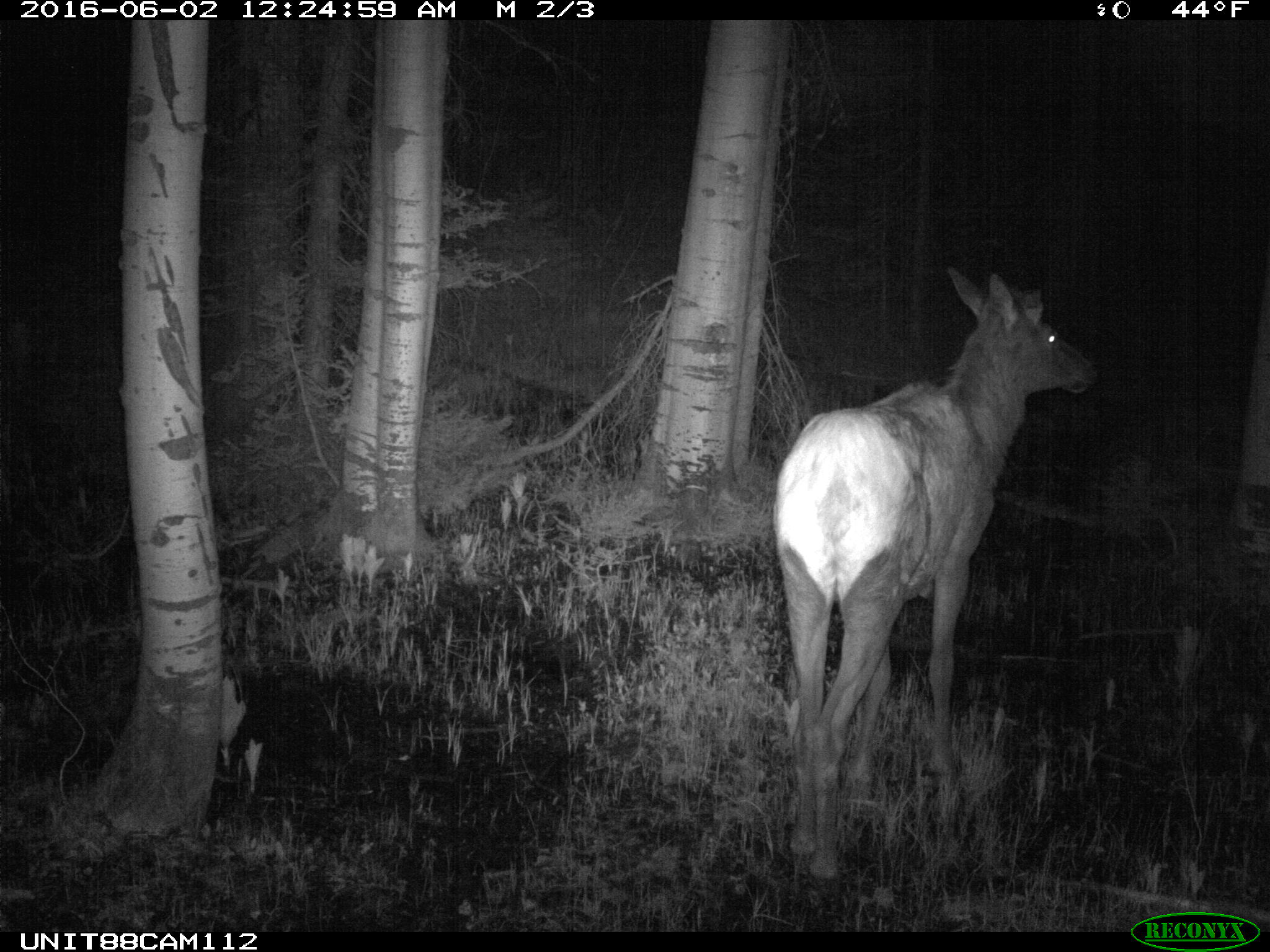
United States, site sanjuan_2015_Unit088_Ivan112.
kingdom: Animalia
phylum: Chordata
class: Mammalia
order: Artiodactyla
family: Cervidae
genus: Cervus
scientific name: Cervus elaphus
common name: red deer